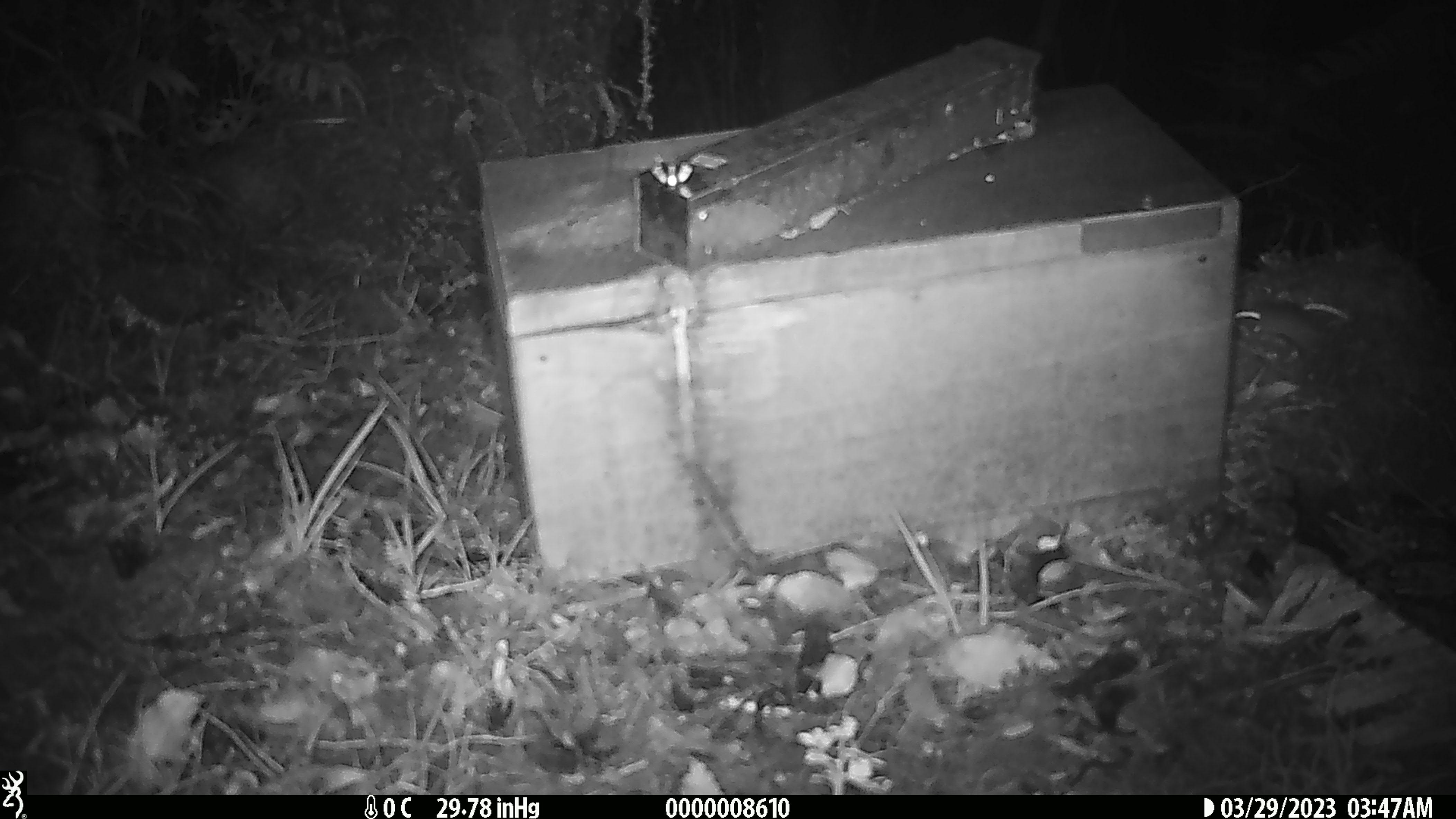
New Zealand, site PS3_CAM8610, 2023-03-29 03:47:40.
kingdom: Animalia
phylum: Chordata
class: Mammalia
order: Rodentia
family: Muridae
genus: Mus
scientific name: Mus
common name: mouse